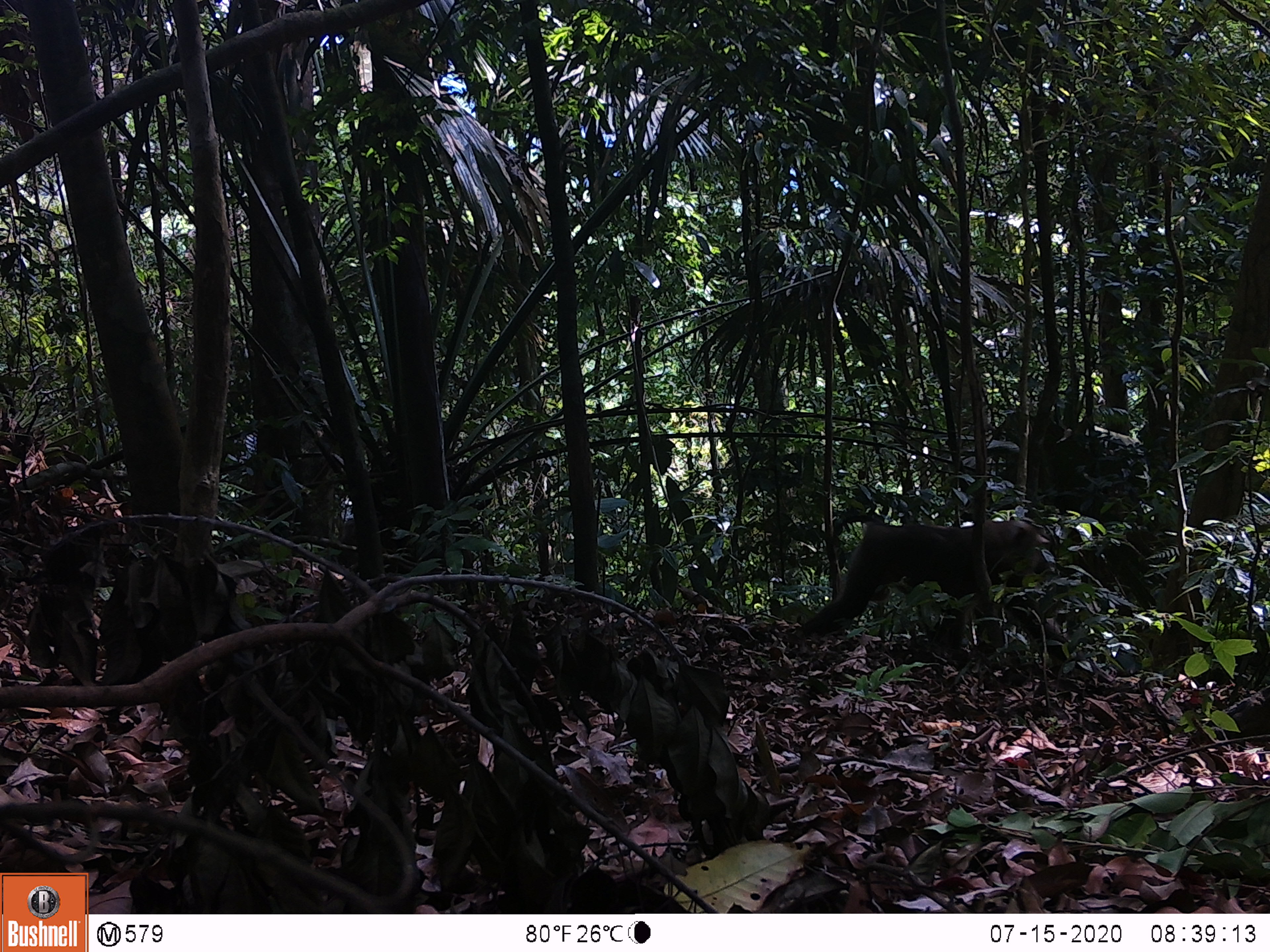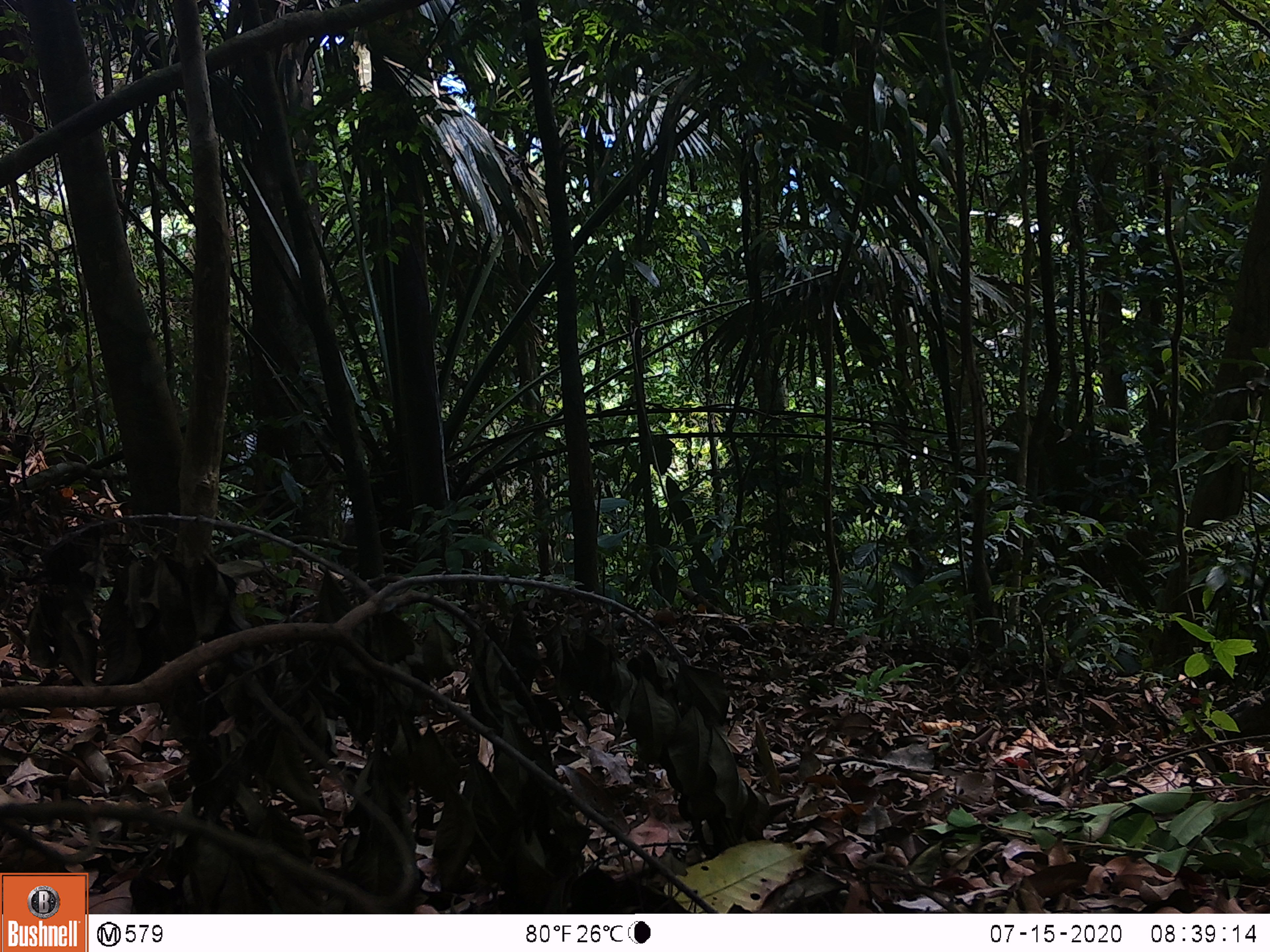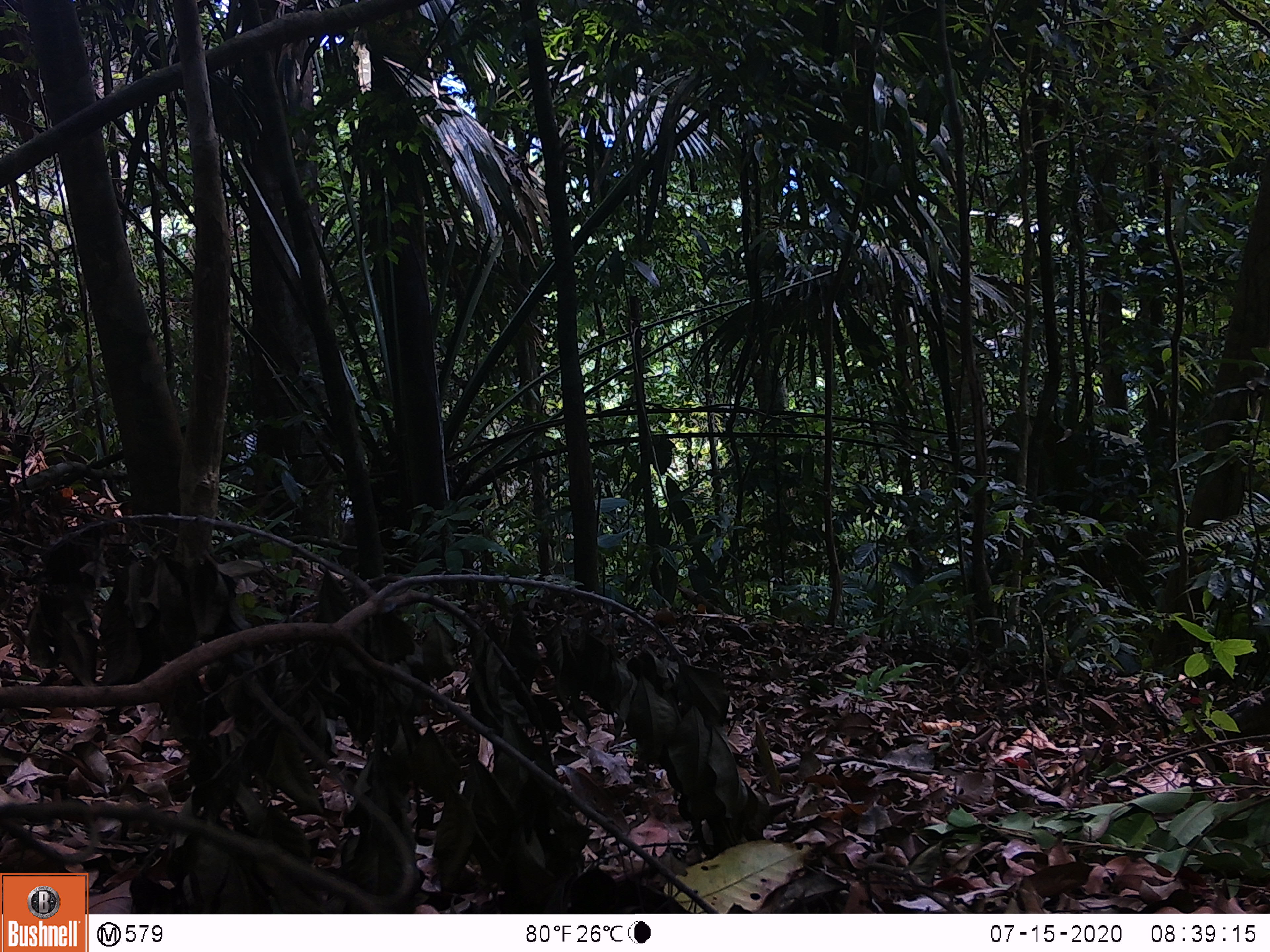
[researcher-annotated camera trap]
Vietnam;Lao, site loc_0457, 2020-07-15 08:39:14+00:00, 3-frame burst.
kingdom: Animalia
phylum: Chordata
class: Mammalia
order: Primates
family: Cercopithecidae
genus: Macaca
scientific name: Macaca nemestrina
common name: pig-tailed macaque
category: pig tailed macaque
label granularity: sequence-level